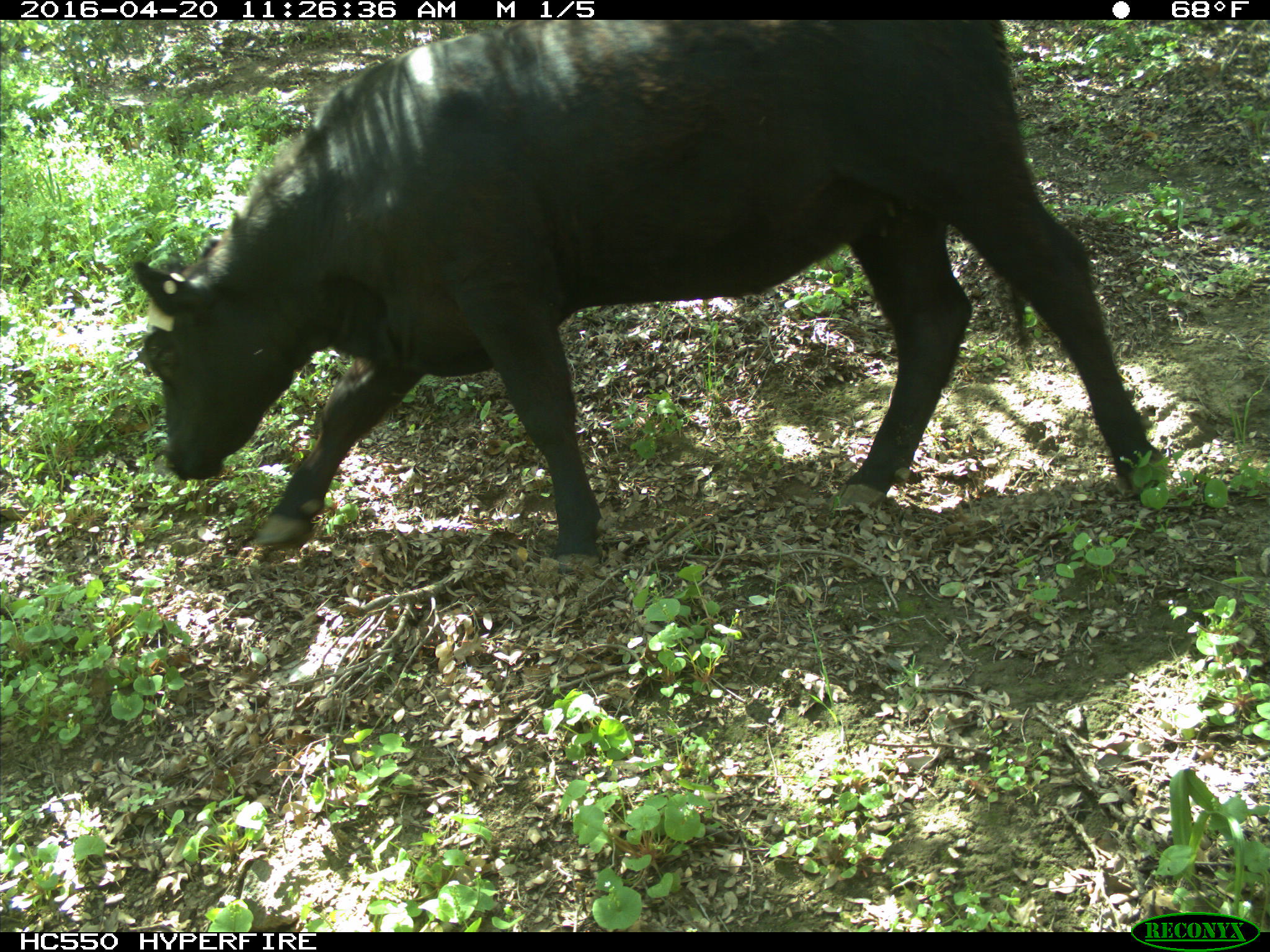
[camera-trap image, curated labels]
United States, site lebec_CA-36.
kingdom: Animalia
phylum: Chordata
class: Mammalia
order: Artiodactyla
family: Bovidae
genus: Bos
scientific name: Bos taurus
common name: domestic cow